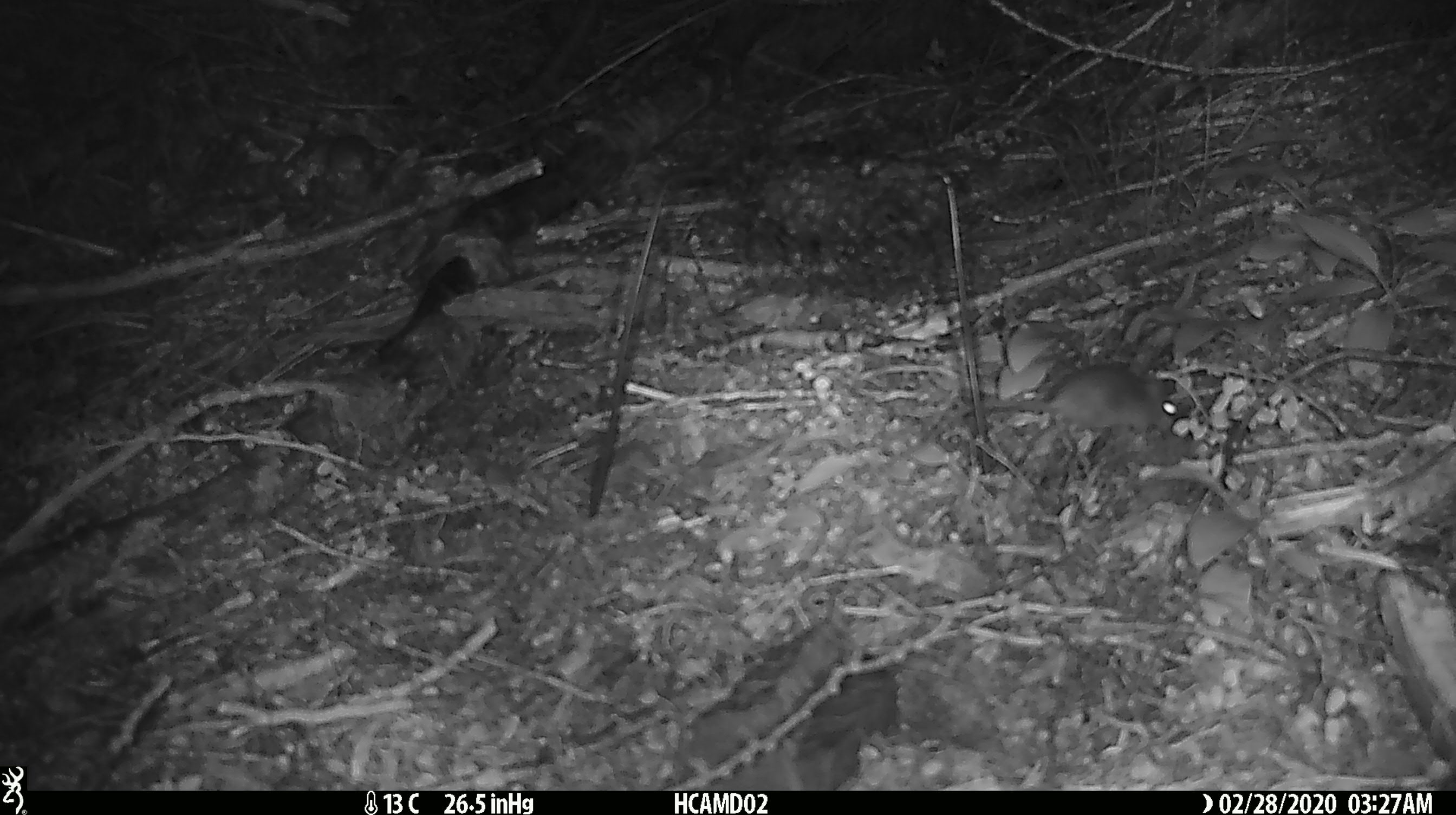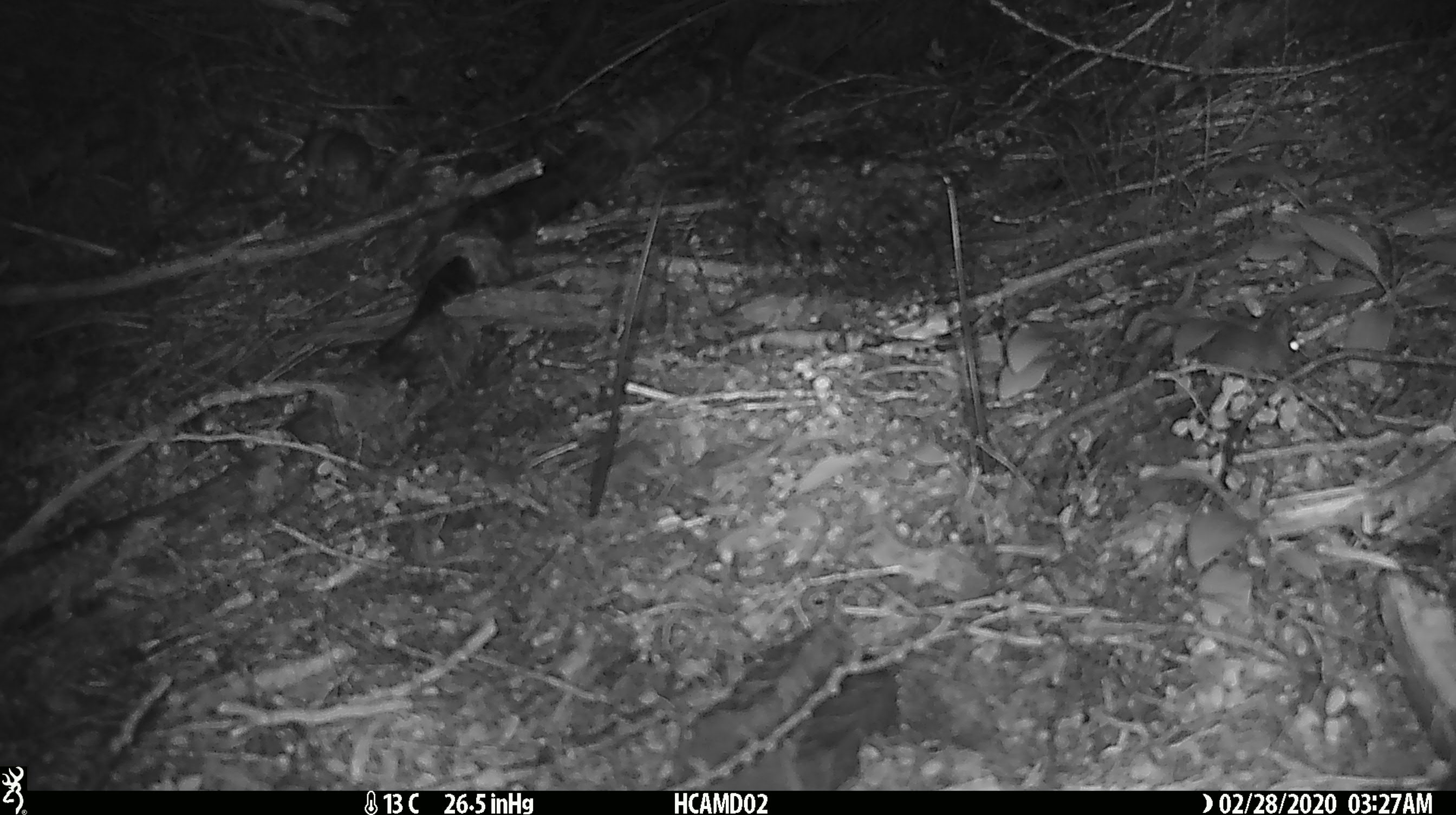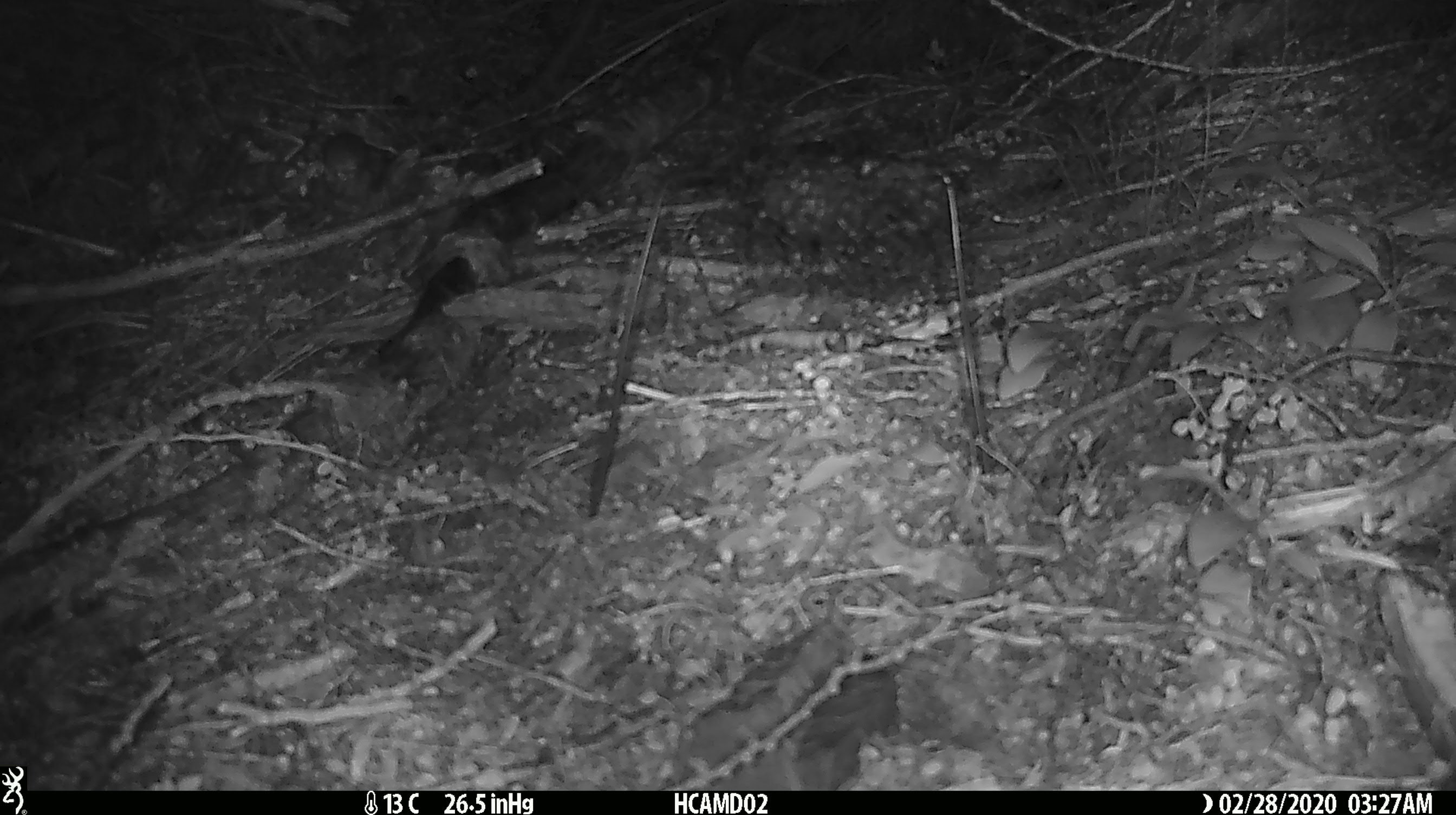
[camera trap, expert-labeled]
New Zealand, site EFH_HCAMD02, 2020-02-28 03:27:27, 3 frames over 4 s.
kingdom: Animalia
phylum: Chordata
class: Mammalia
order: Rodentia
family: Muridae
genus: Mus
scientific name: Mus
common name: mouse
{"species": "mouse (Mus)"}